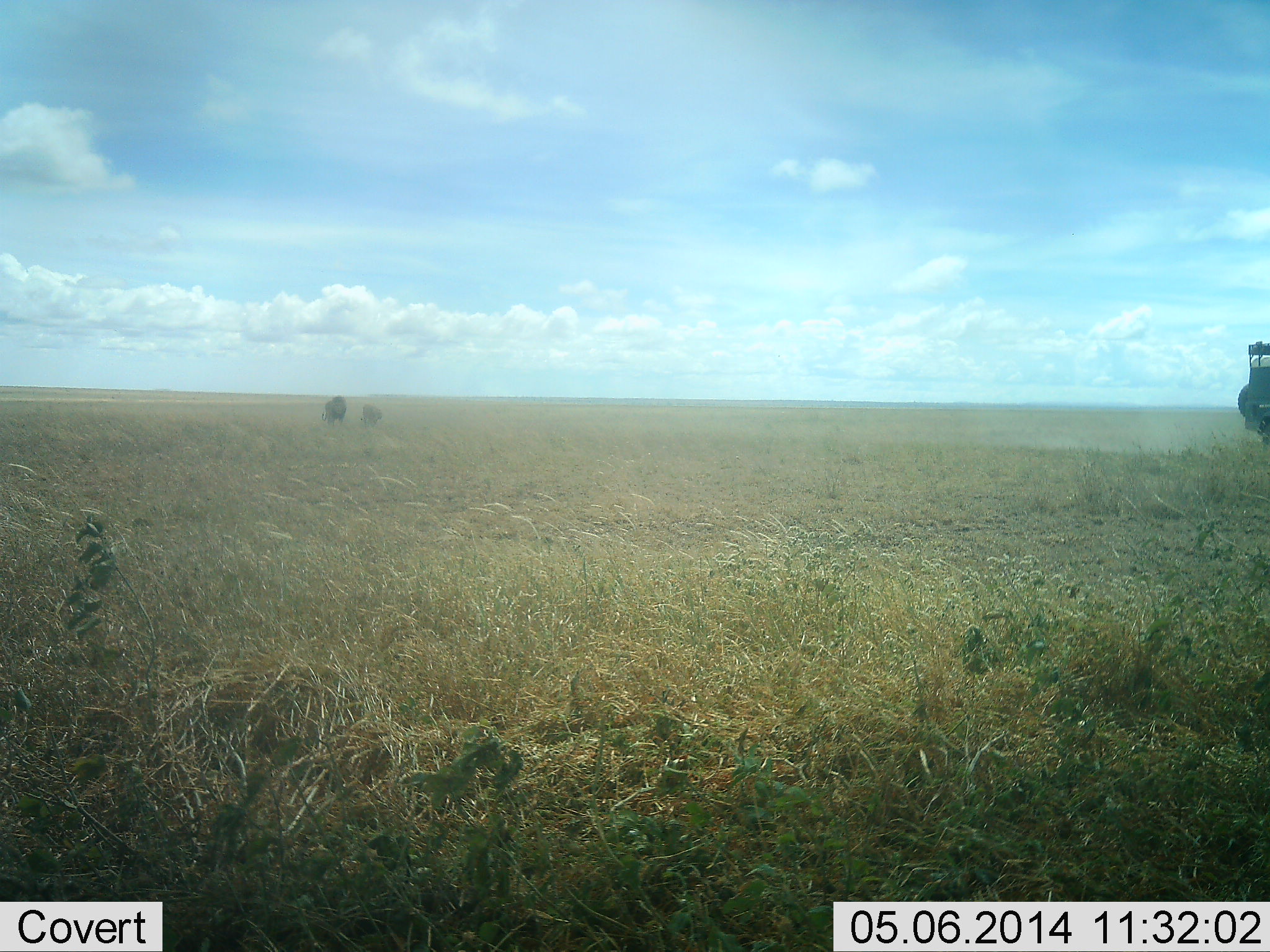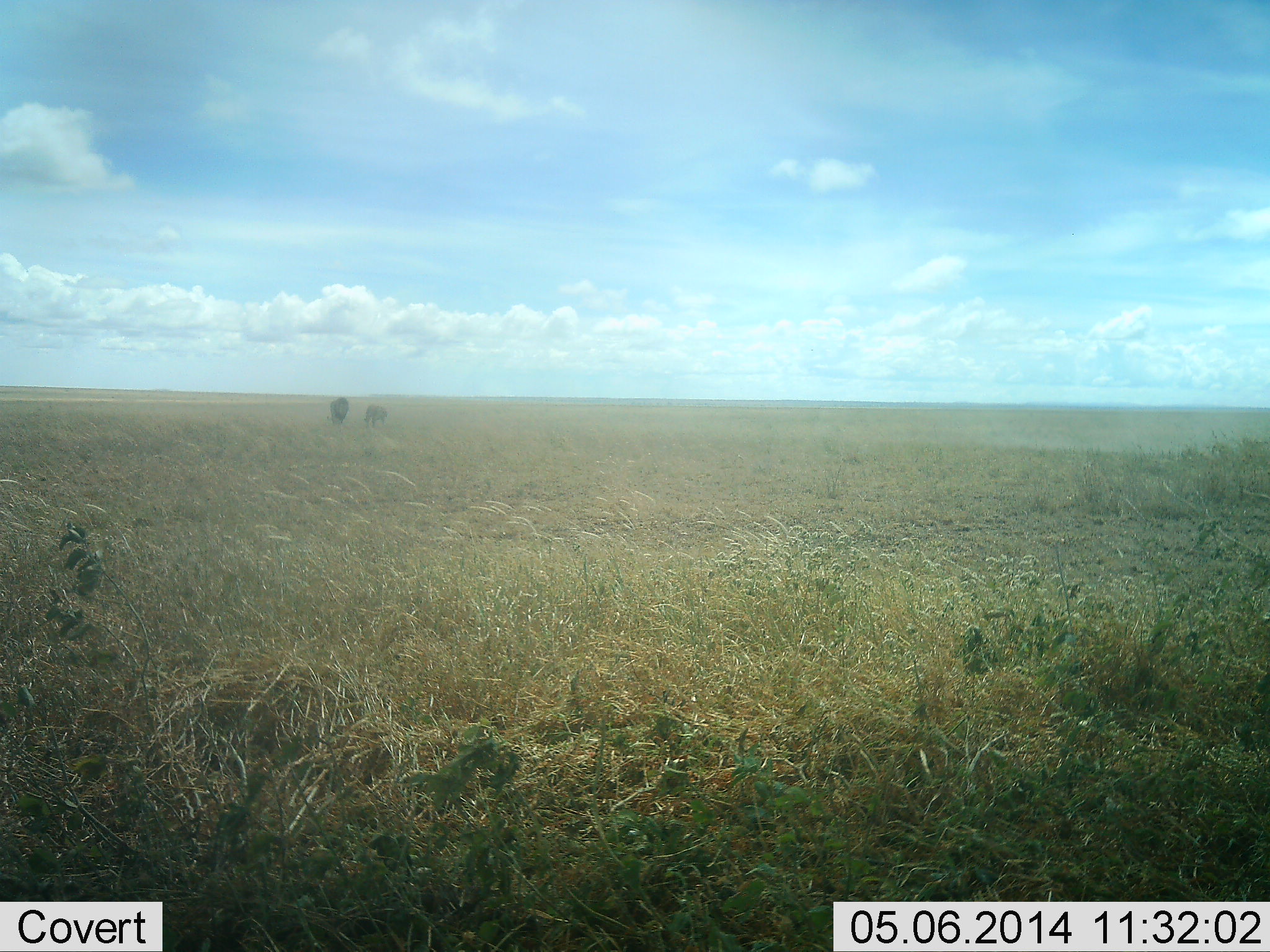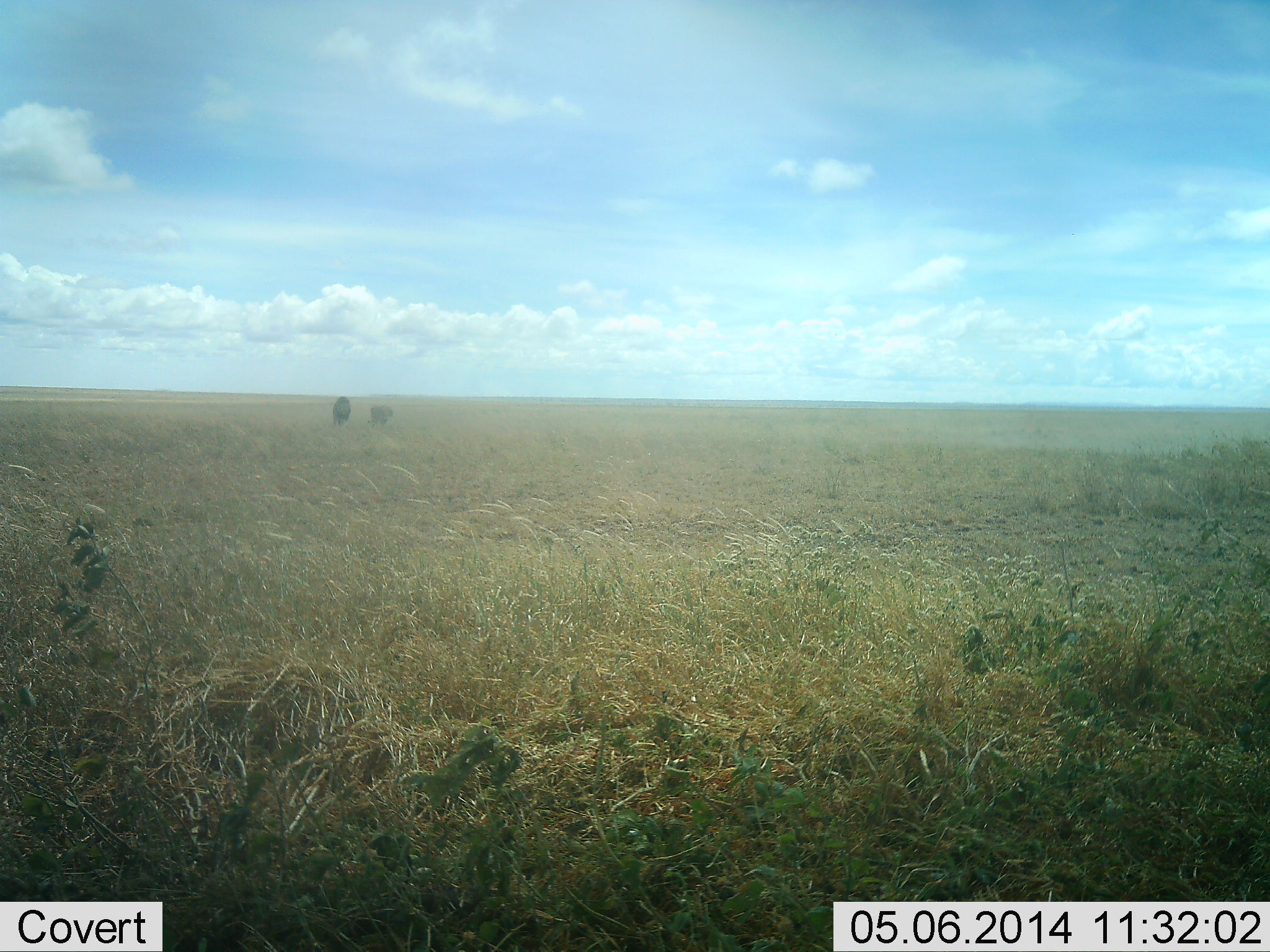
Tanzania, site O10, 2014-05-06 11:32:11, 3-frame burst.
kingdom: Animalia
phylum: Chordata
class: Mammalia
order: Carnivora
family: Felidae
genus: Panthera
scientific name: Panthera leo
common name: lion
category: lionfemale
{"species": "lionfemale (lion) (Panthera leo)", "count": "1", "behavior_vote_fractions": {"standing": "7%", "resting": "0%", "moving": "96%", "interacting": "4%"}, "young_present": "0%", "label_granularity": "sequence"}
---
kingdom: Animalia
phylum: Chordata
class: Mammalia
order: Carnivora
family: Felidae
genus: Panthera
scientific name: Panthera leo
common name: lion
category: lionmale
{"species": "lionmale (lion) (Panthera leo)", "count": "1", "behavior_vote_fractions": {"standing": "7%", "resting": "0%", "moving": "93%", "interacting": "3%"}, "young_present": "0%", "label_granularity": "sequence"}